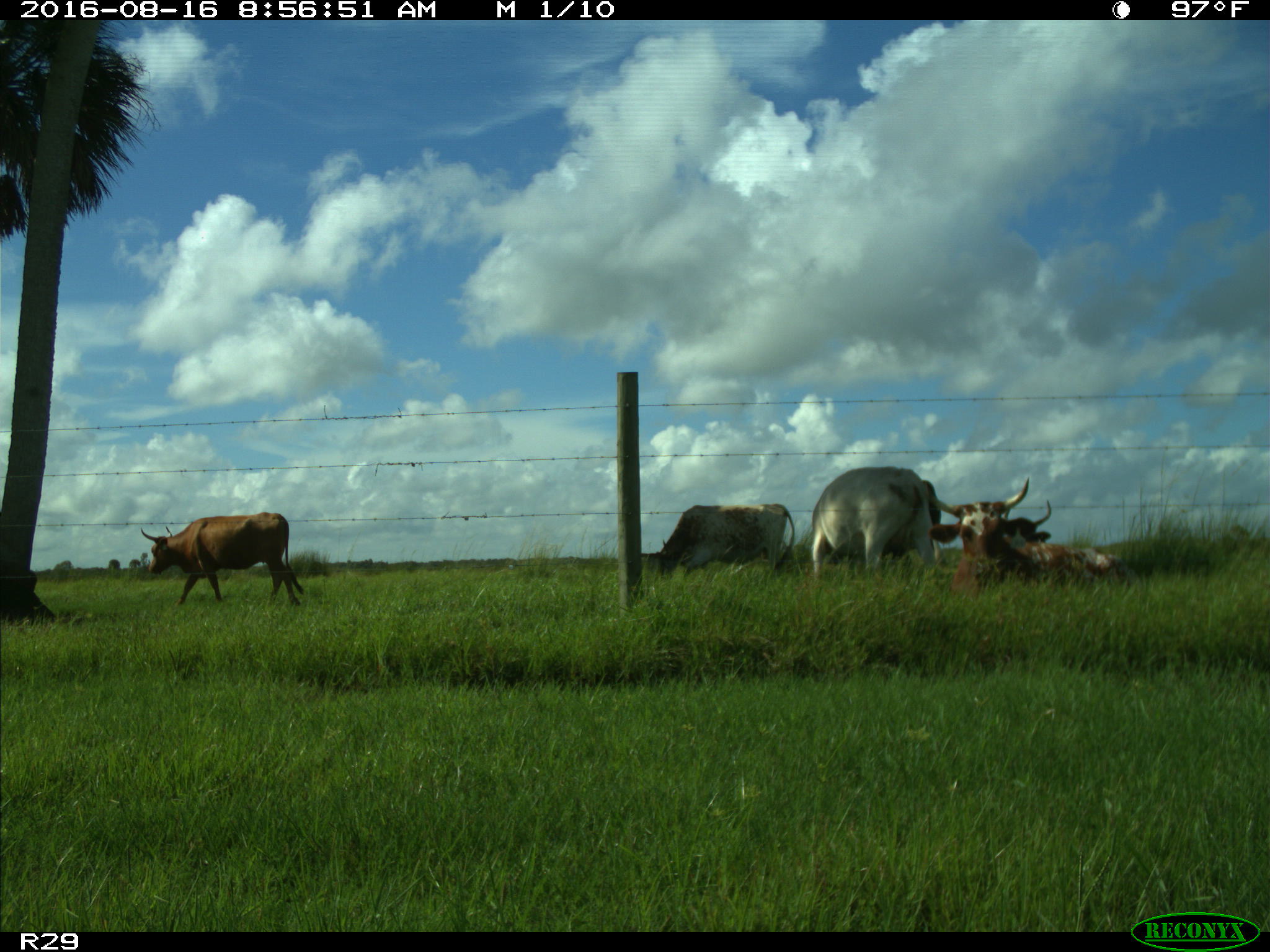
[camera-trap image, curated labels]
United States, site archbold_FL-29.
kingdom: Animalia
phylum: Chordata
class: Mammalia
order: Artiodactyla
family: Bovidae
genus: Bos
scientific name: Bos taurus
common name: domestic cow